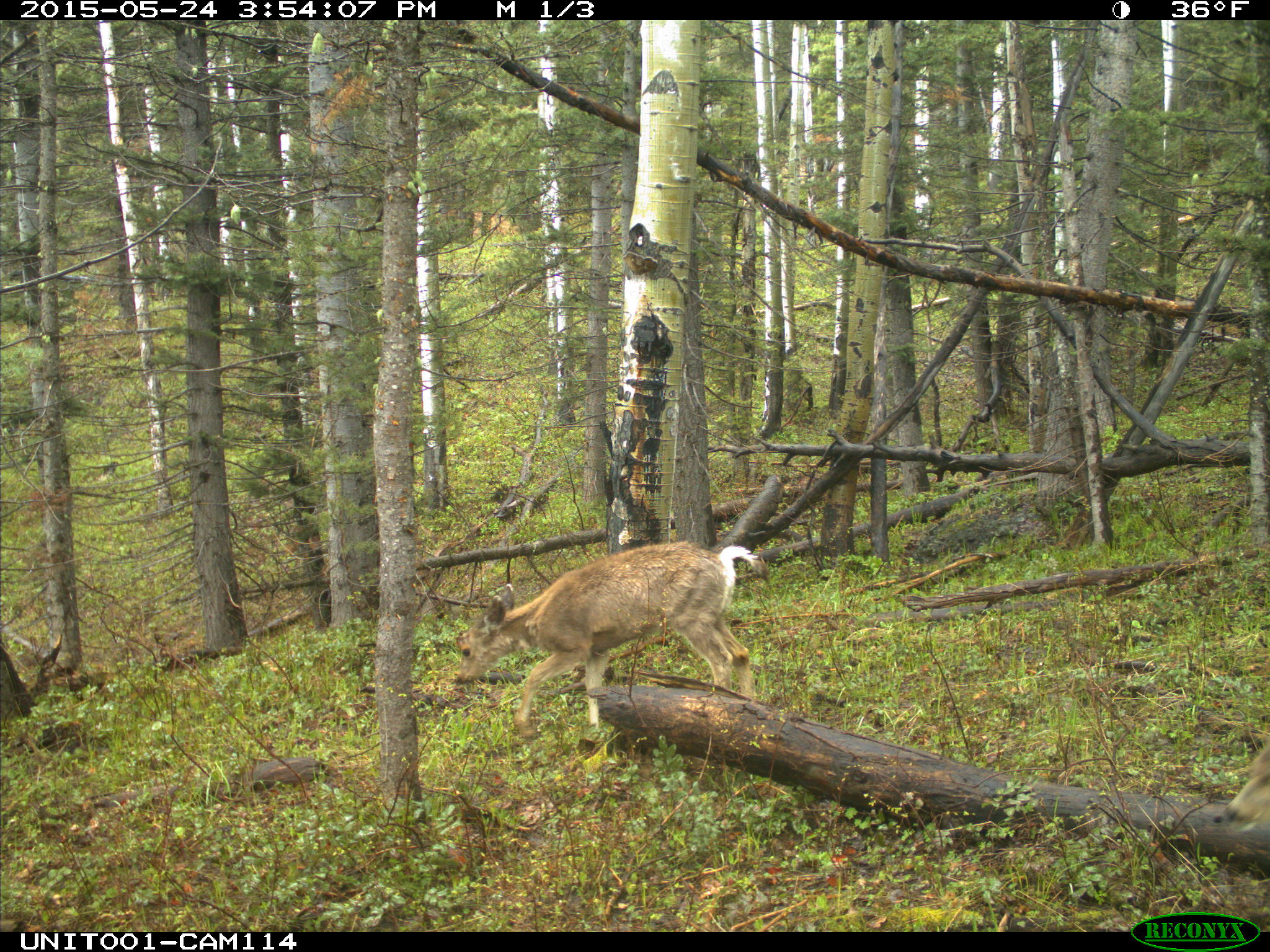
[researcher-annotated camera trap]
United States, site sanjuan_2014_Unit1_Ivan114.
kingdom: Animalia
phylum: Chordata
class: Mammalia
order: Artiodactyla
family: Cervidae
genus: Odocoileus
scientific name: Odocoileus hemionus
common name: mule deer